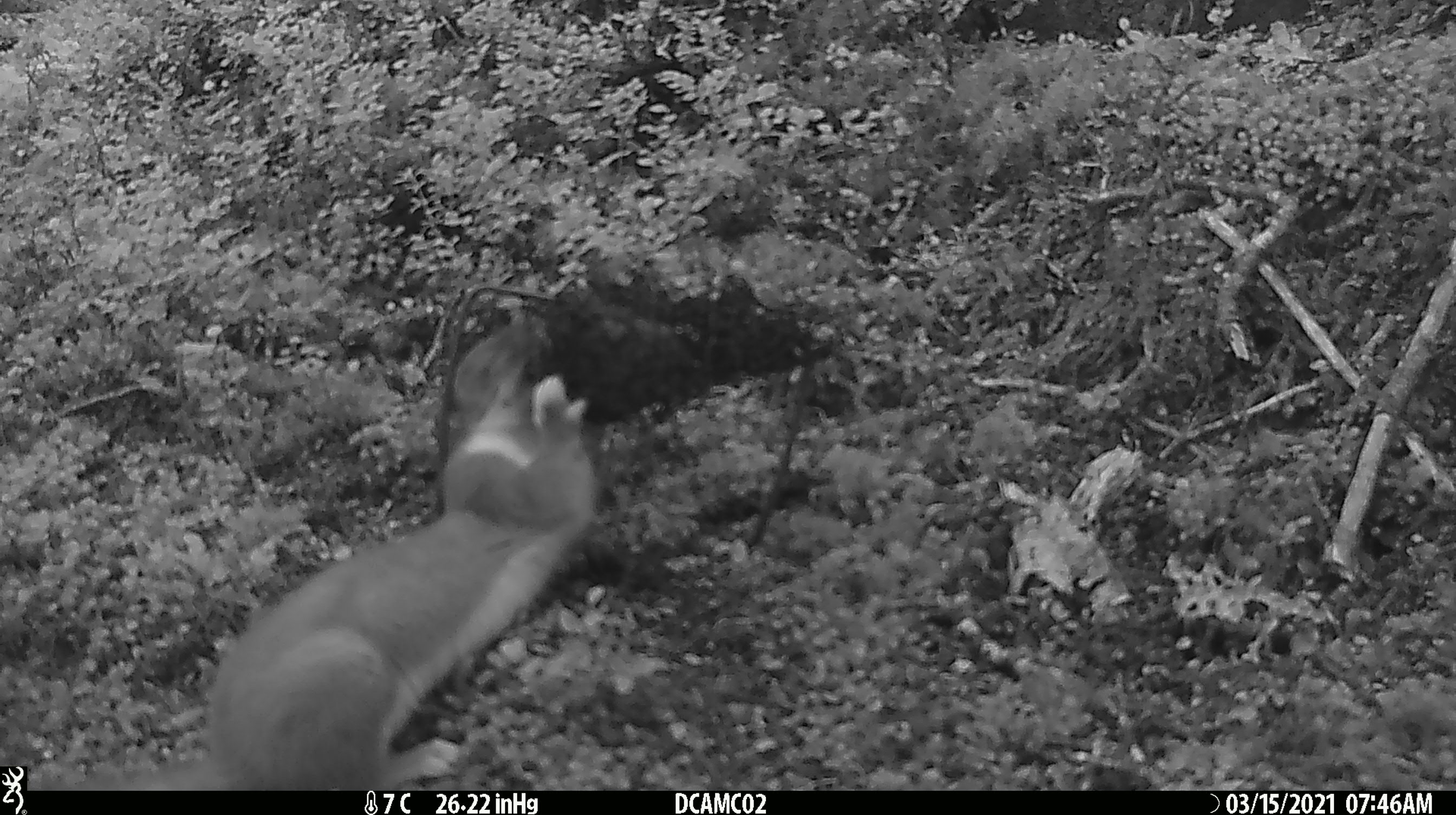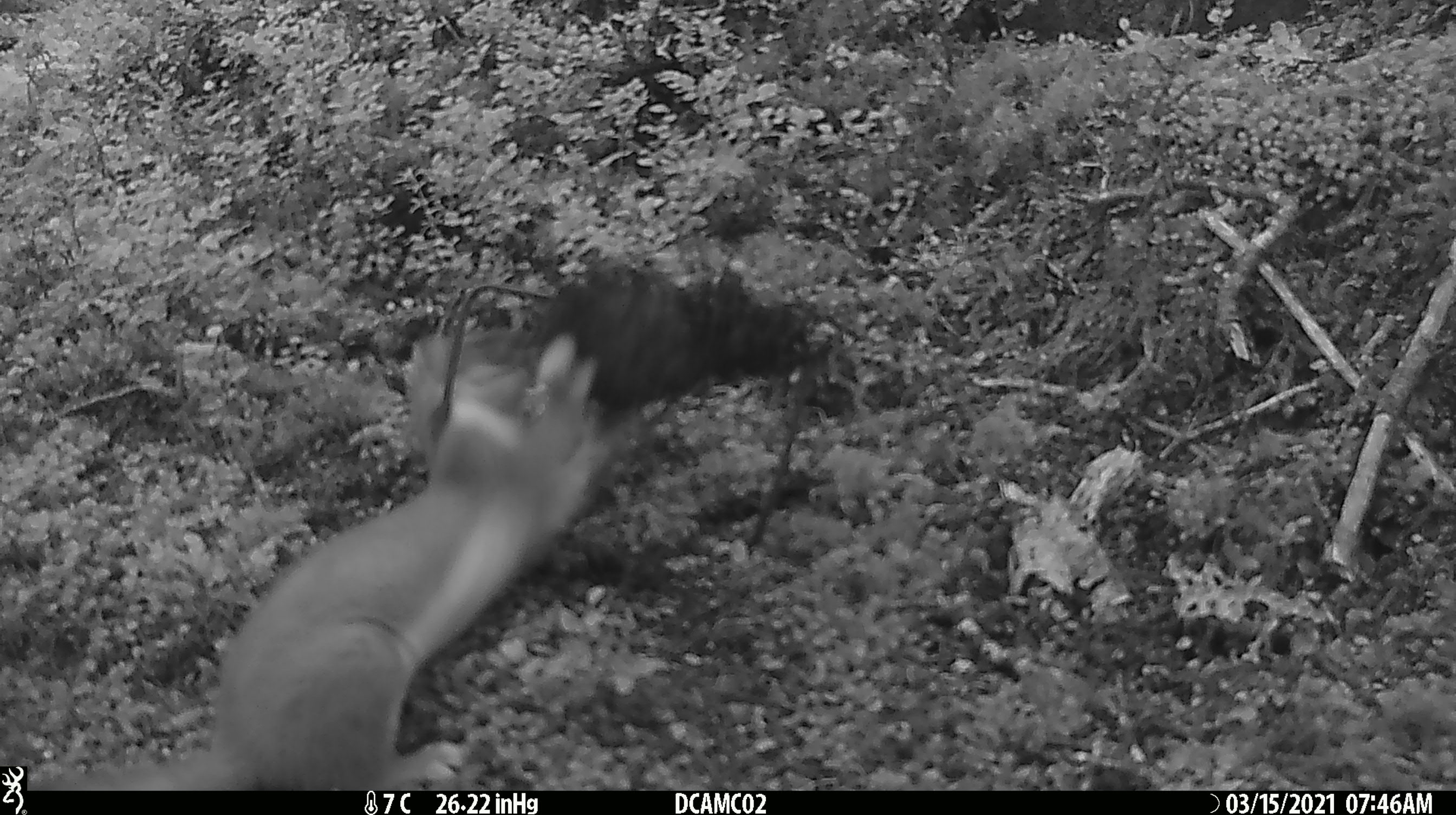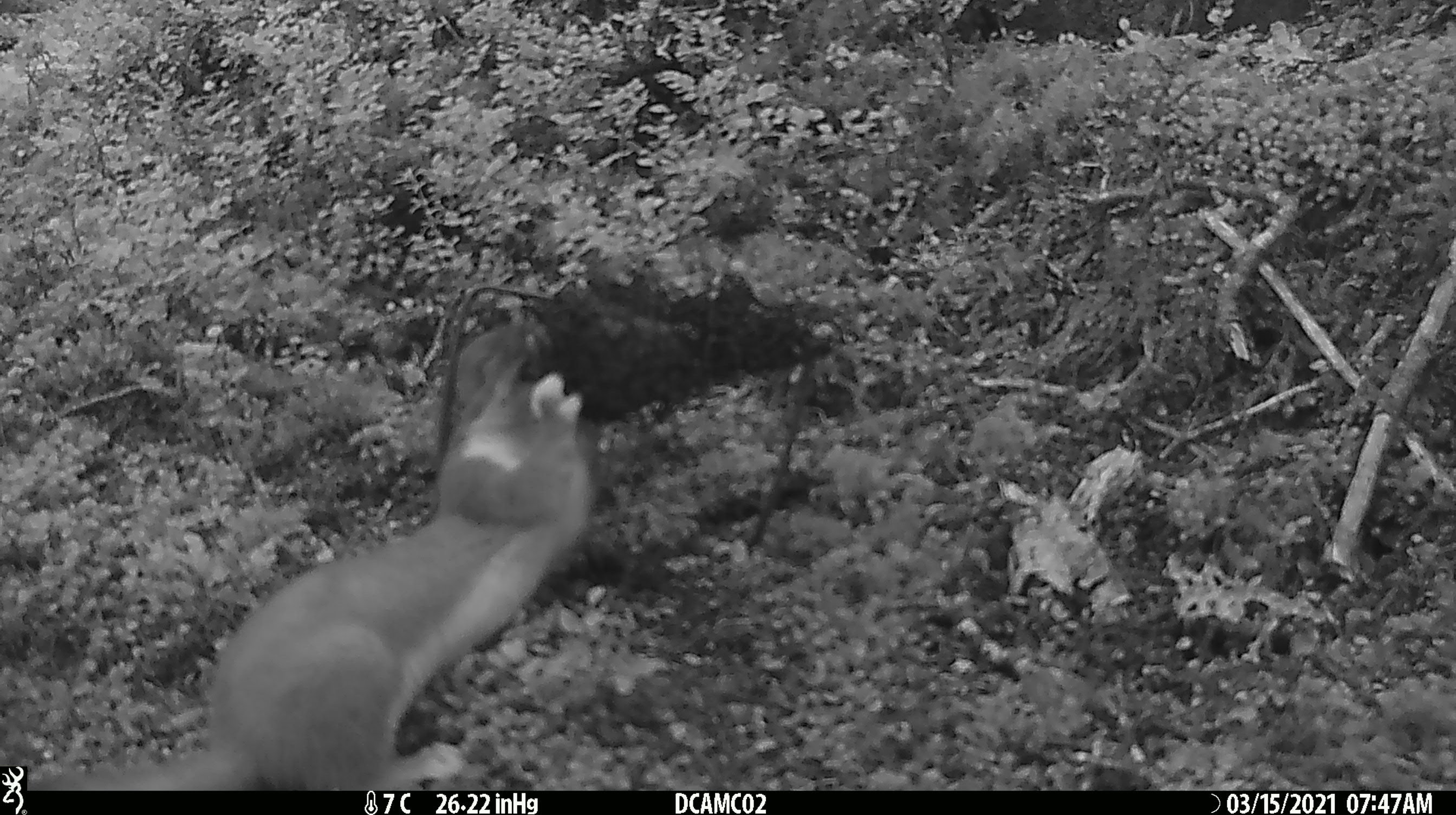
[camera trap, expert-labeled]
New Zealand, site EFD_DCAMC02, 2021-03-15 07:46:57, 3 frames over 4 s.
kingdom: Animalia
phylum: Chordata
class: Mammalia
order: Carnivora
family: Mustelidae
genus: Mustela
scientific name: Mustela erminea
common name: stoat